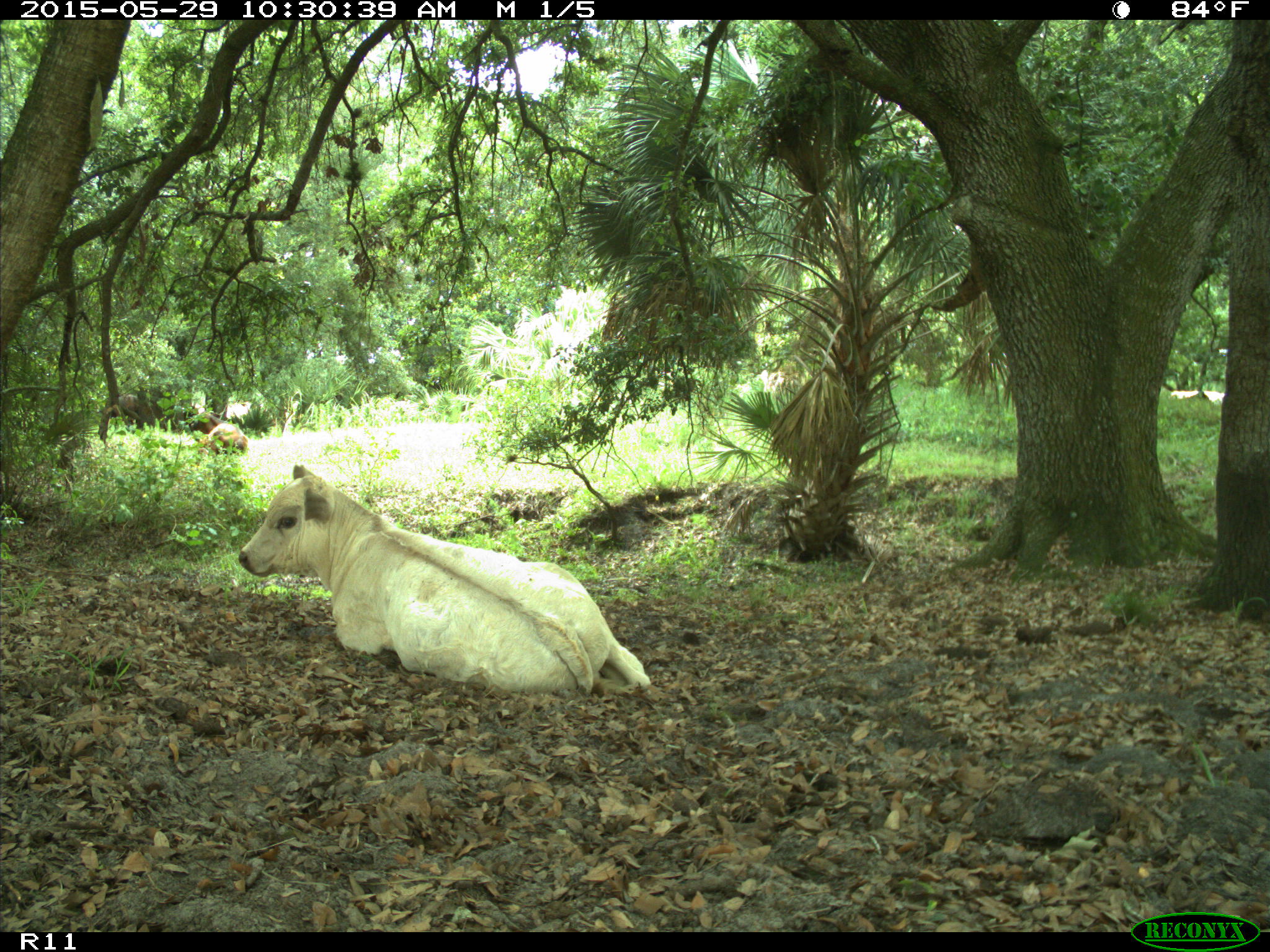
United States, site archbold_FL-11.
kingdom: Animalia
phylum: Chordata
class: Mammalia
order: Artiodactyla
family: Bovidae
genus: Bos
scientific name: Bos taurus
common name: domestic cow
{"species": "Bos taurus (domestic cow)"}